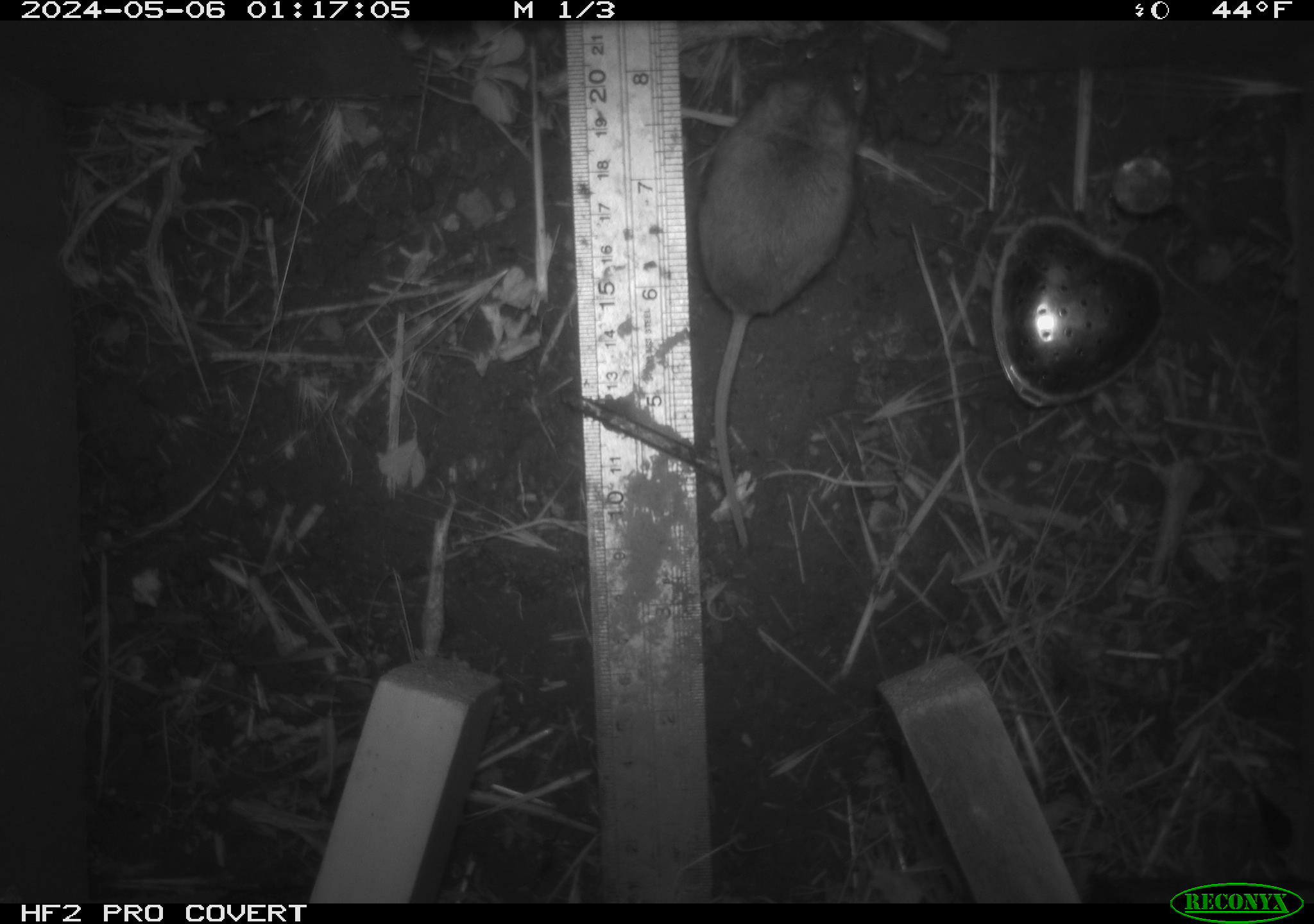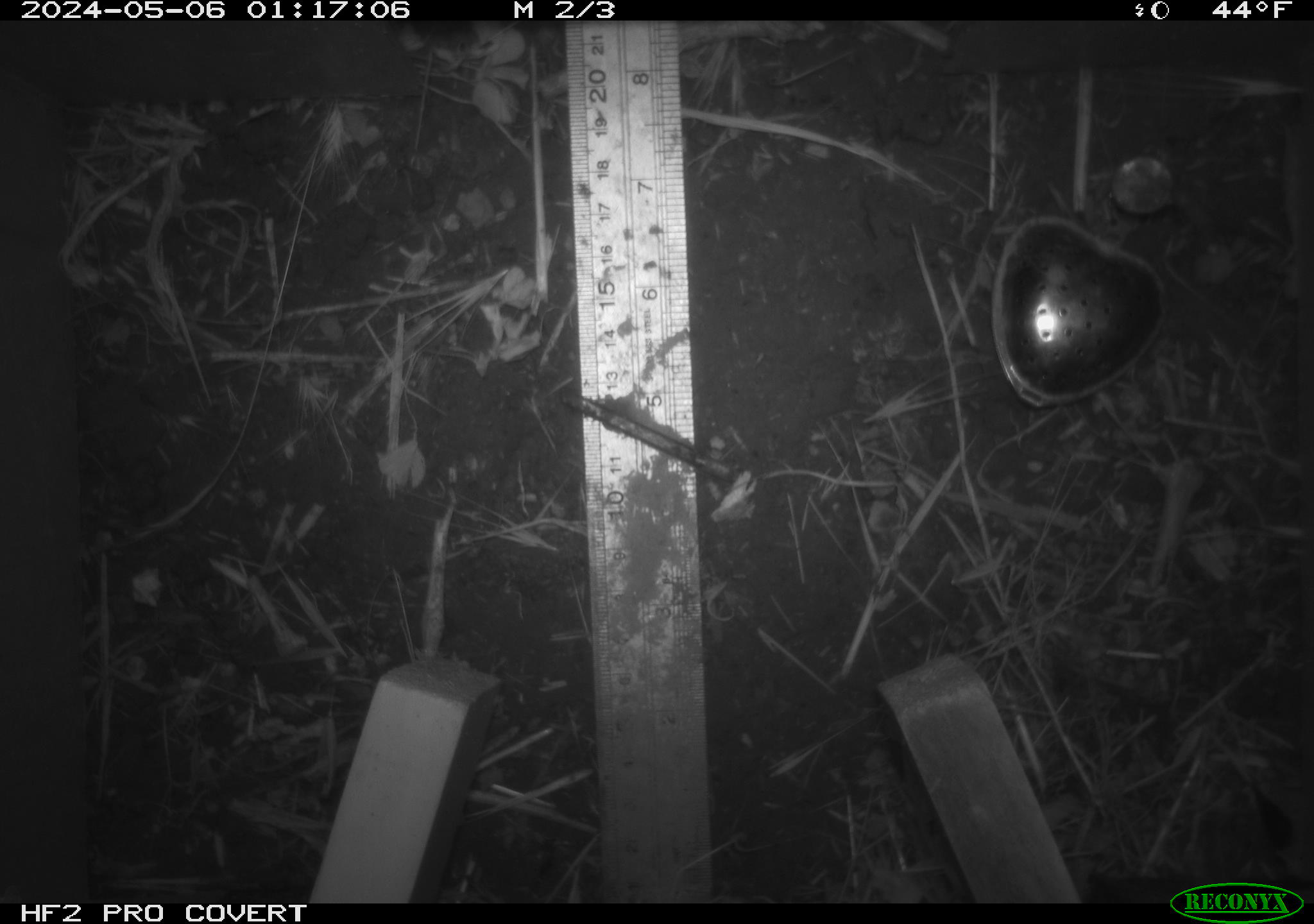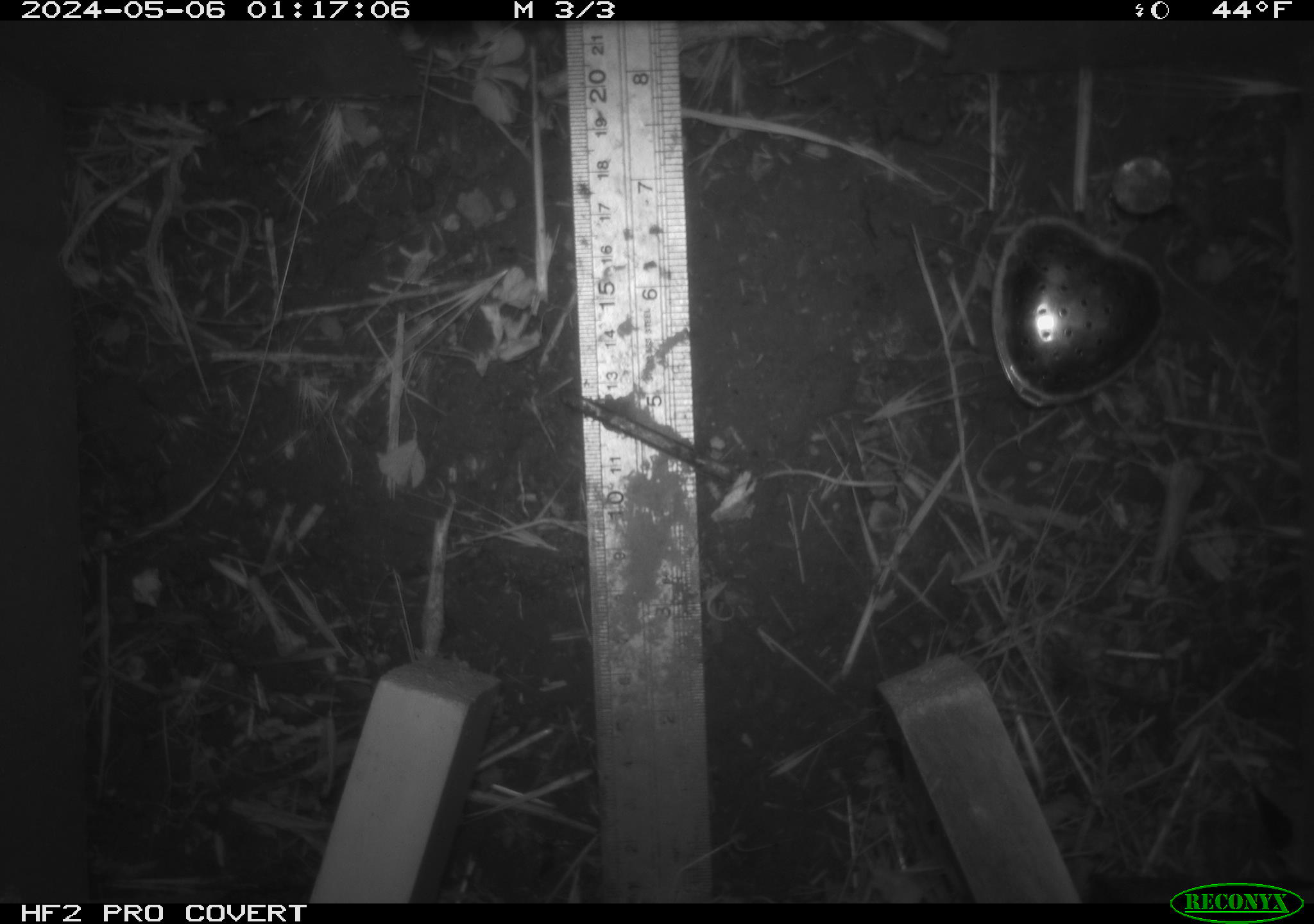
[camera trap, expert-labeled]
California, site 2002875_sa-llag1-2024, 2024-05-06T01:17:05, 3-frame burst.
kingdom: Animalia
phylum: Chordata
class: Mammalia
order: Rodentia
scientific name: Rodentia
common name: mouse species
Mouse species (Rodentia).